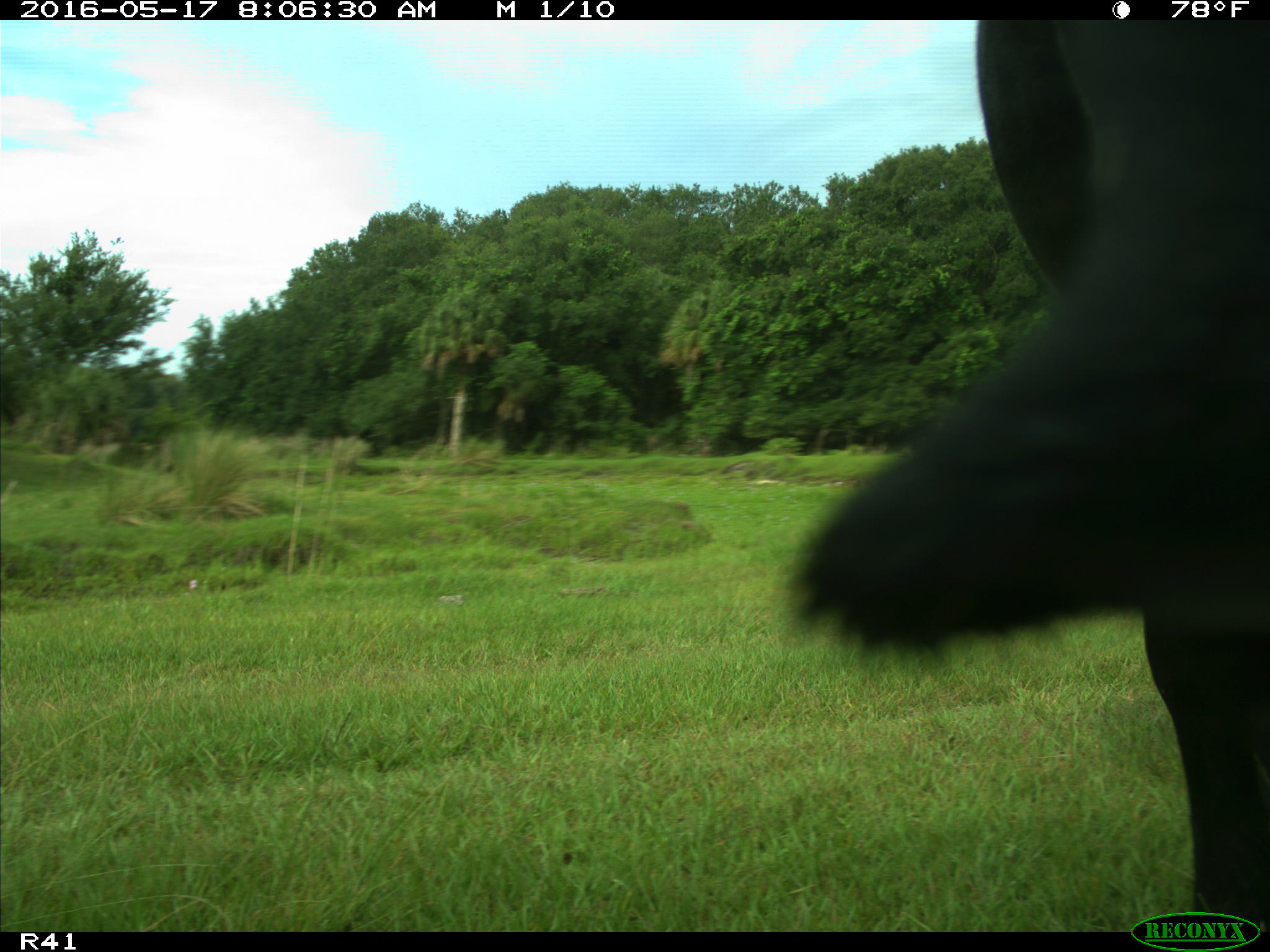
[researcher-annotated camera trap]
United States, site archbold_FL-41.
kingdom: Animalia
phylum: Chordata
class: Mammalia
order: Artiodactyla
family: Bovidae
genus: Bos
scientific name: Bos taurus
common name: domestic cow